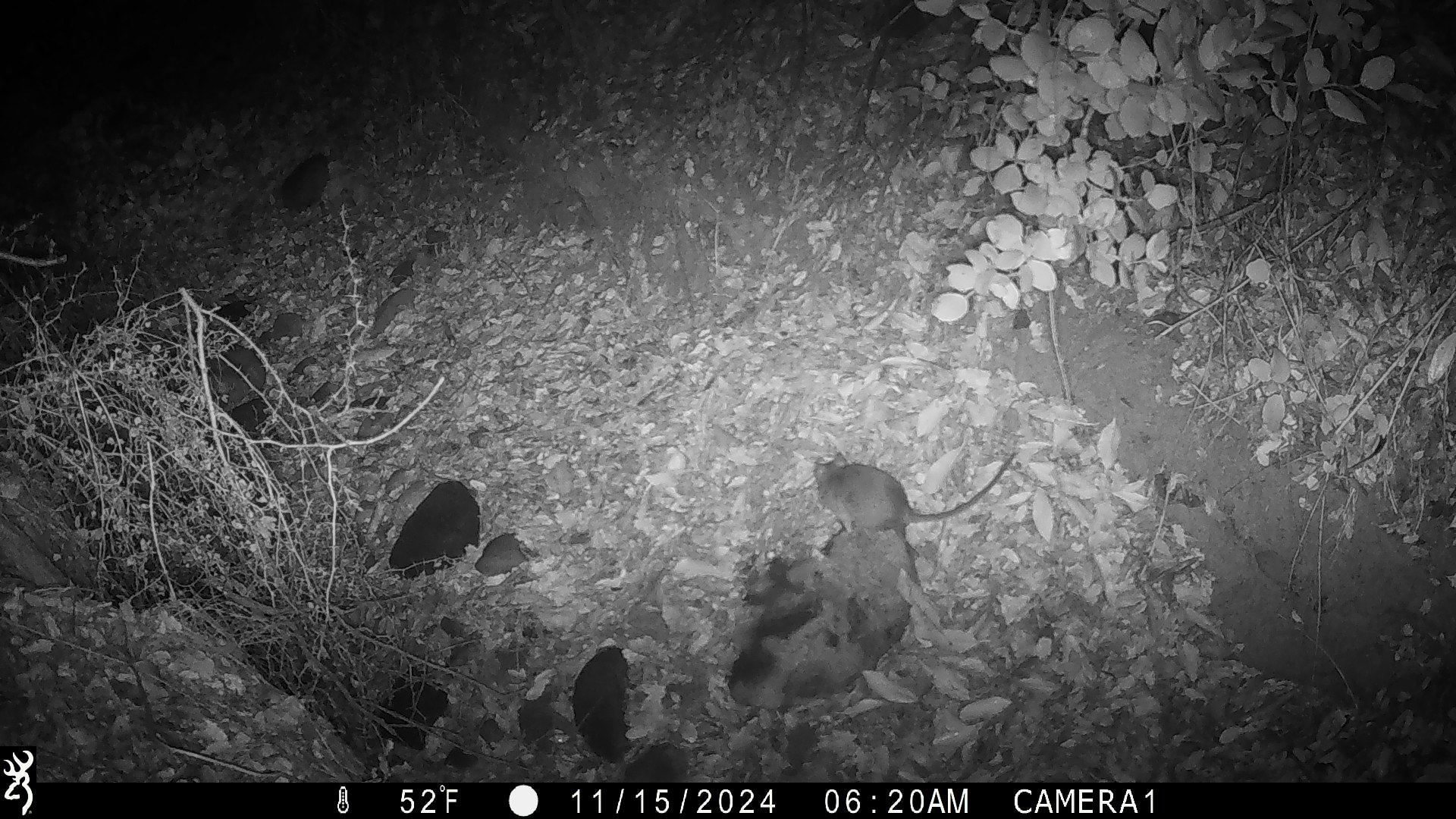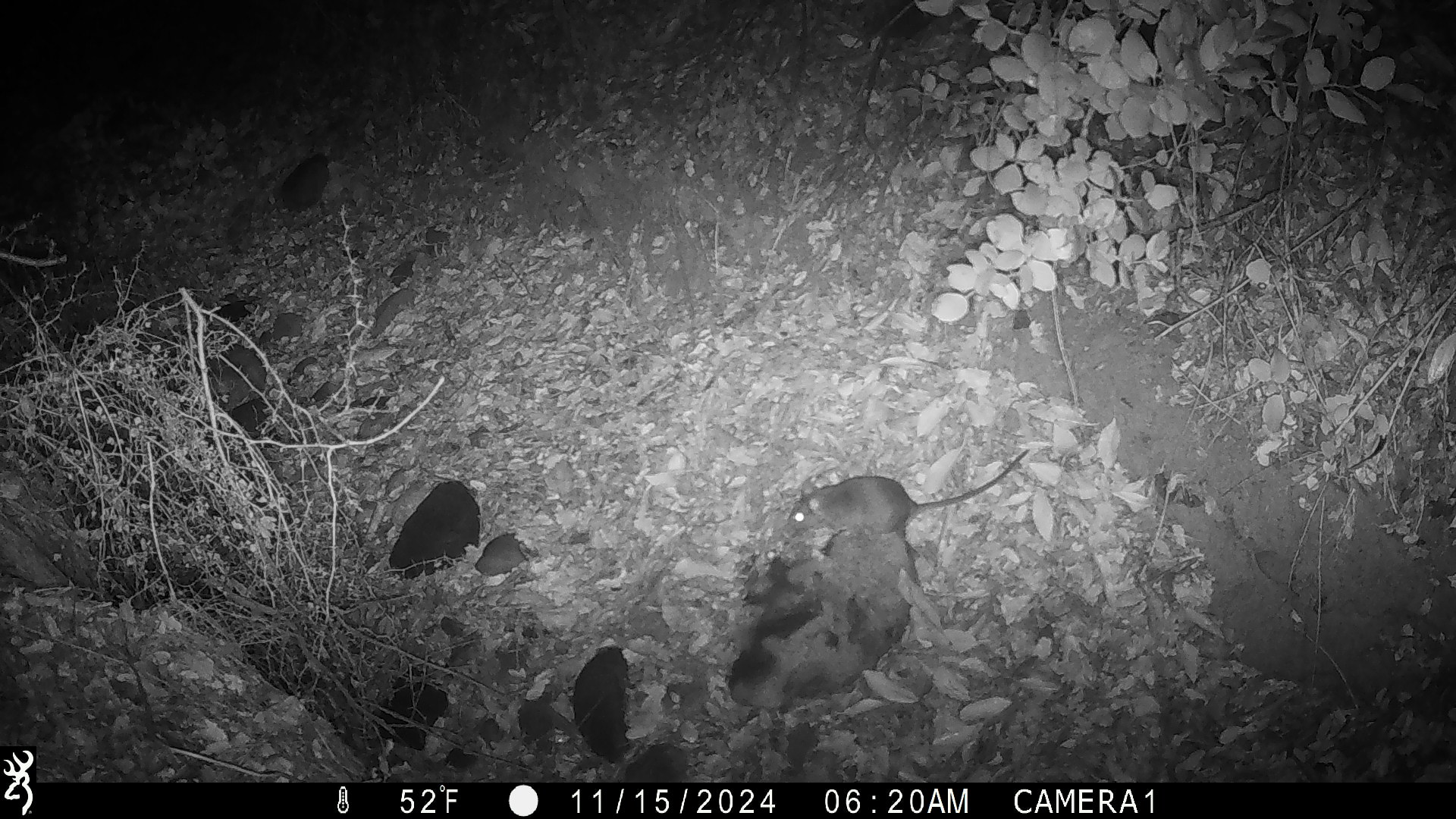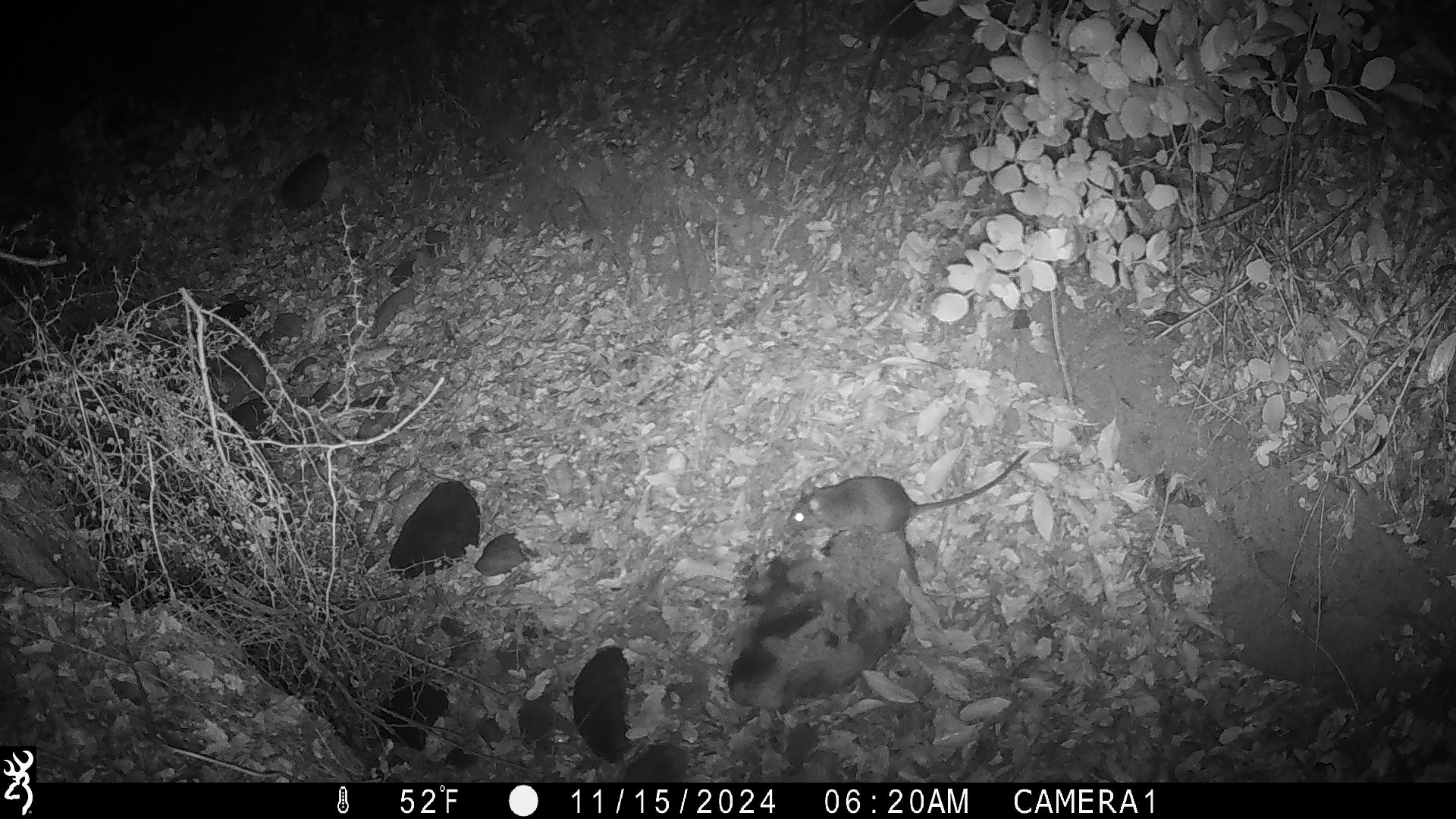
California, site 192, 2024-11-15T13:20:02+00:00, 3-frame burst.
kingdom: Animalia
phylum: Chordata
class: Mammalia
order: Rodentia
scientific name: Rodentia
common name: mouse or rat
Mouse or rat (Rodentia).